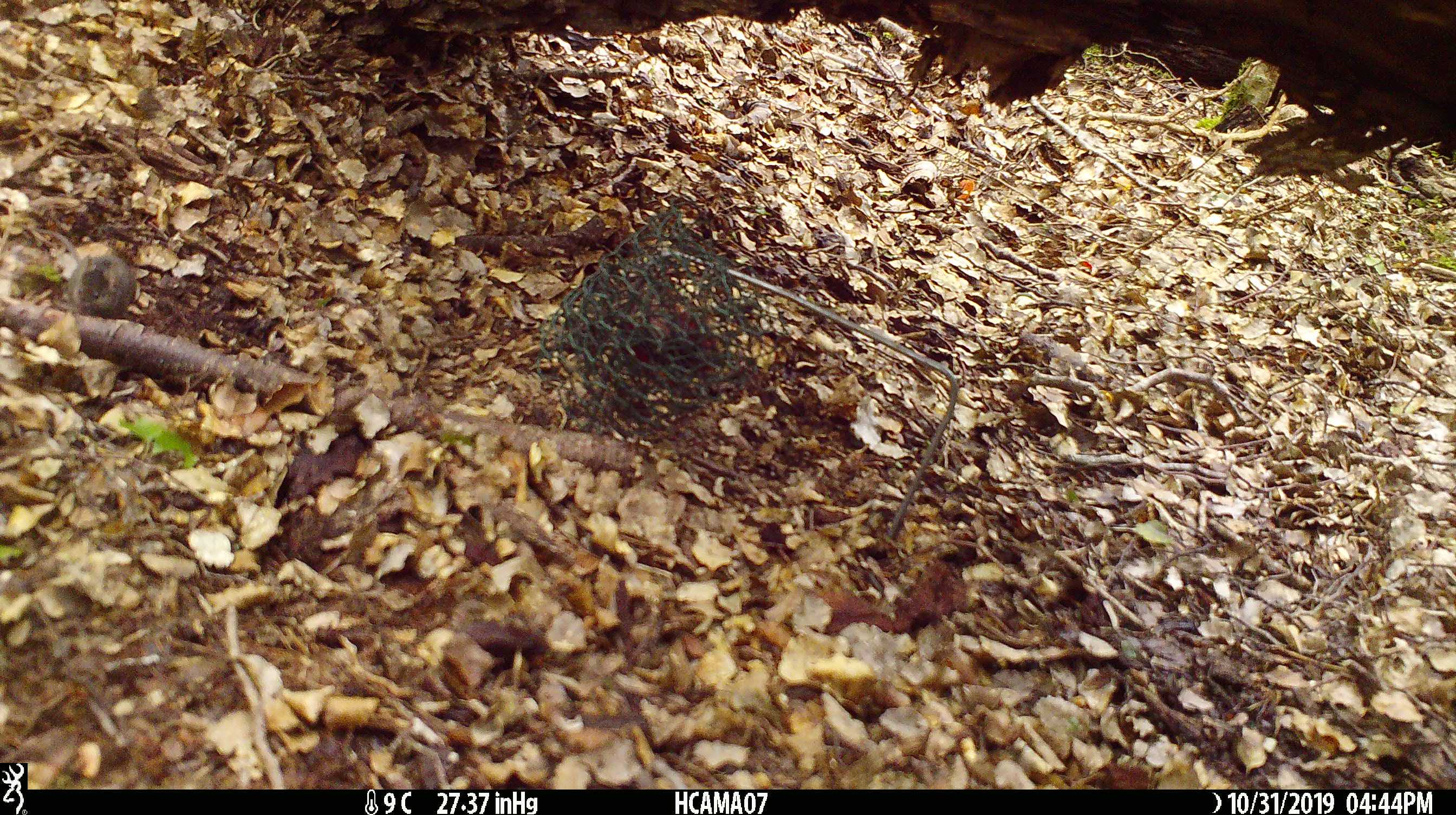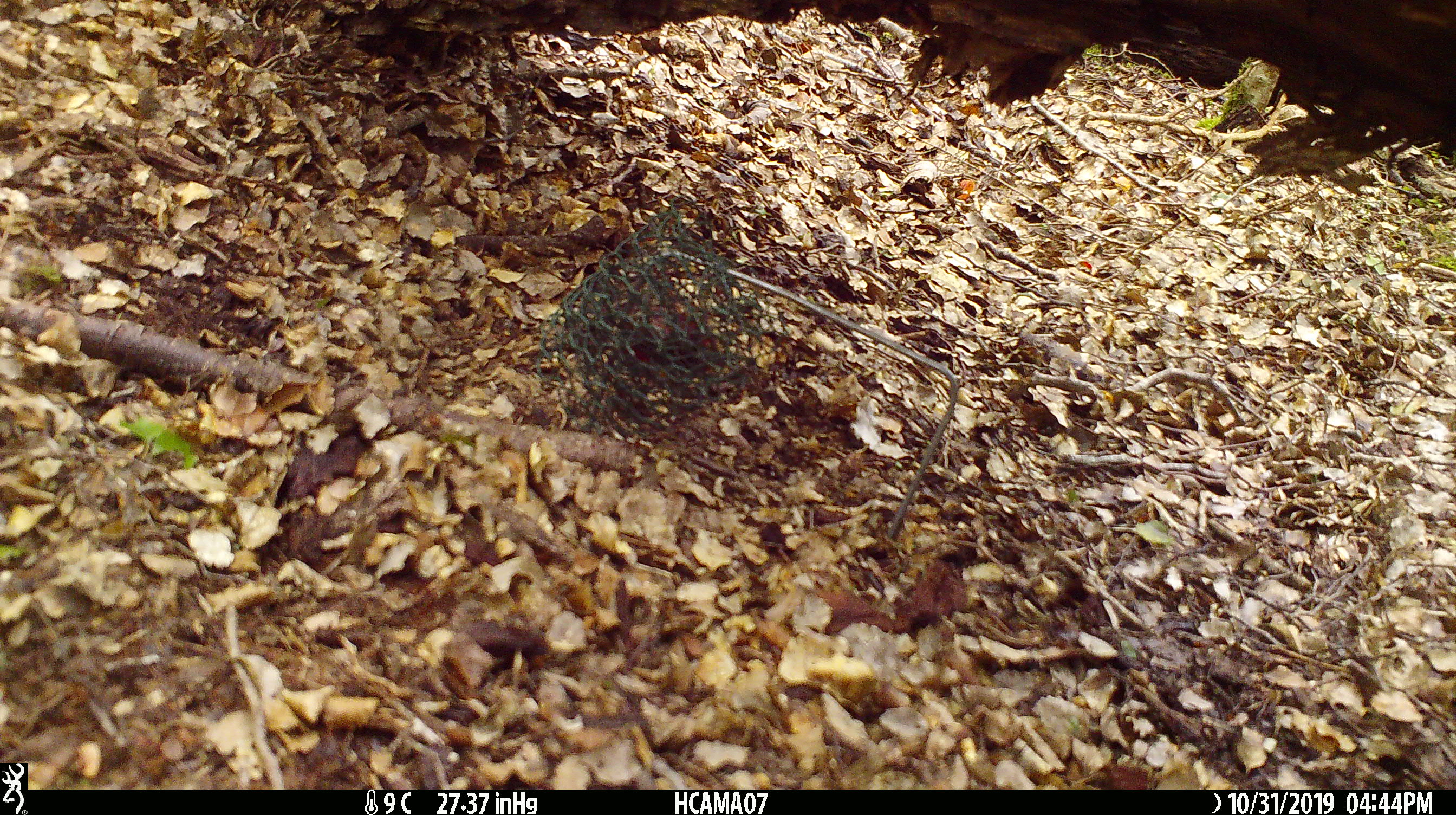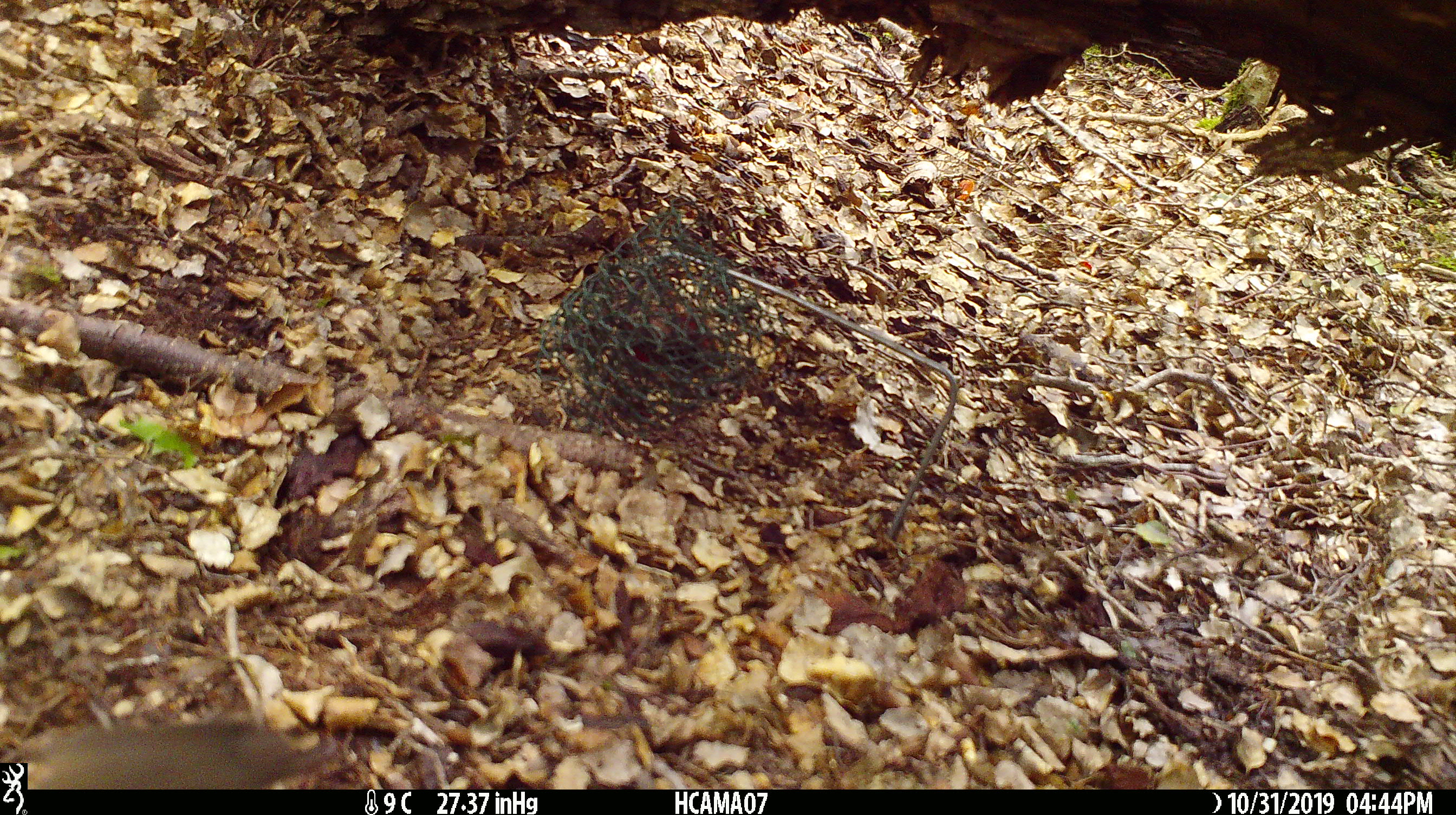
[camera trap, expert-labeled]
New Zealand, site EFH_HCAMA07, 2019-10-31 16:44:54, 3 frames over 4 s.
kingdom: Animalia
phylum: Chordata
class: Mammalia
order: Rodentia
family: Muridae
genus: Mus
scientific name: Mus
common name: mouse